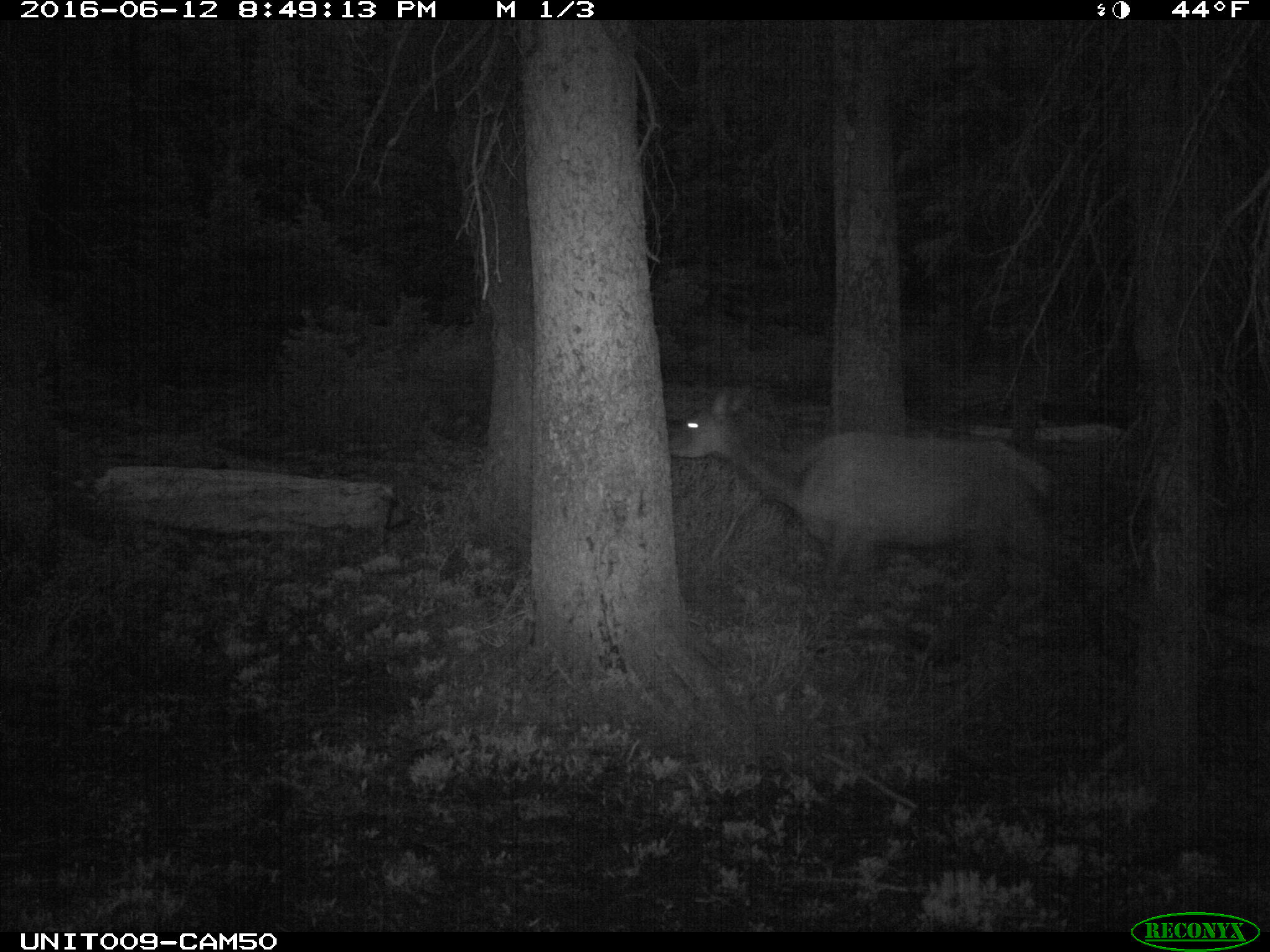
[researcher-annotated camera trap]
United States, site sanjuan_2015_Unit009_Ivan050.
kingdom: Animalia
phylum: Chordata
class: Mammalia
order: Artiodactyla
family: Cervidae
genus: Cervus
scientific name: Cervus elaphus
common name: red deer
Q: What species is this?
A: Cervus elaphus (red deer).